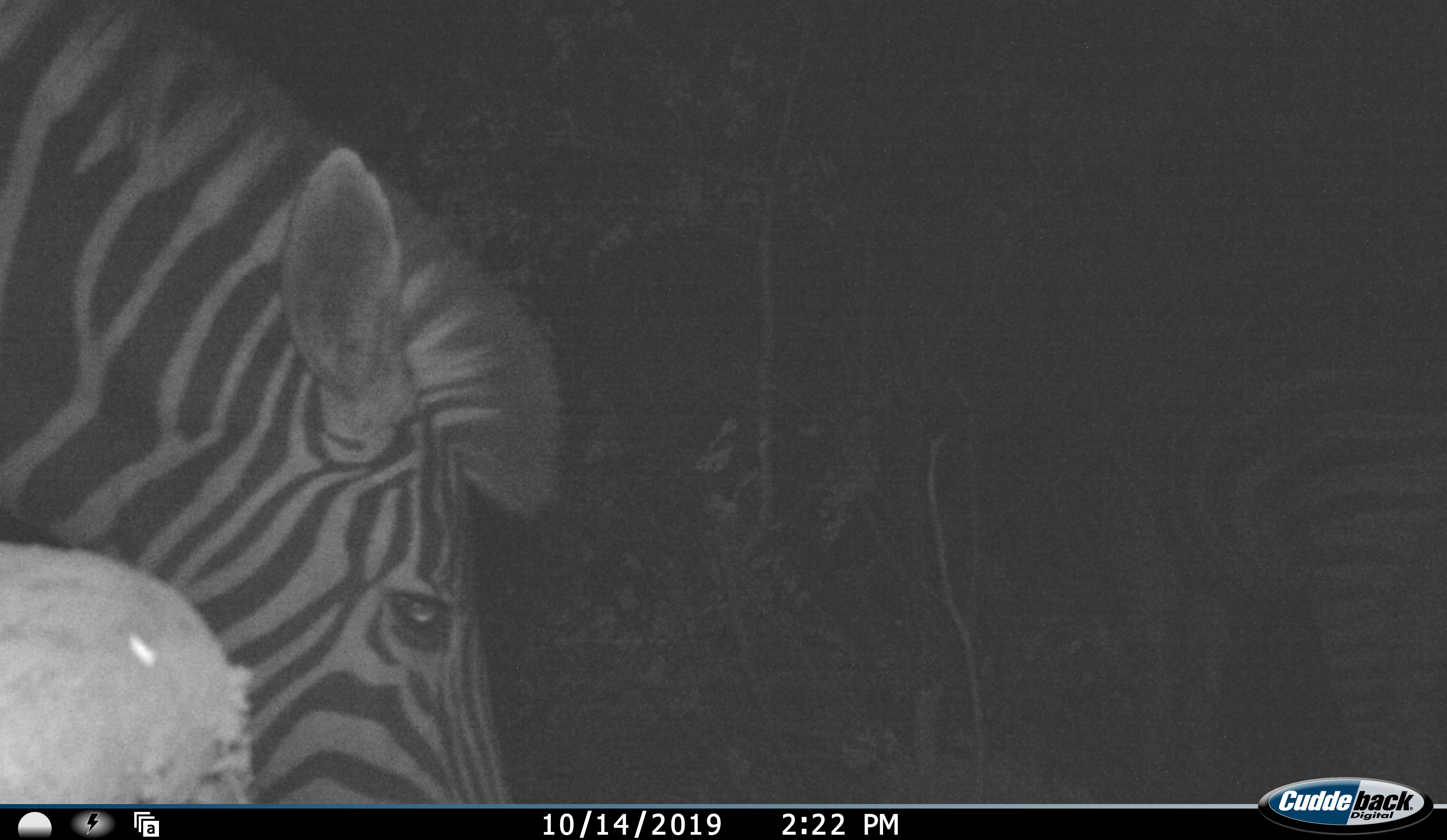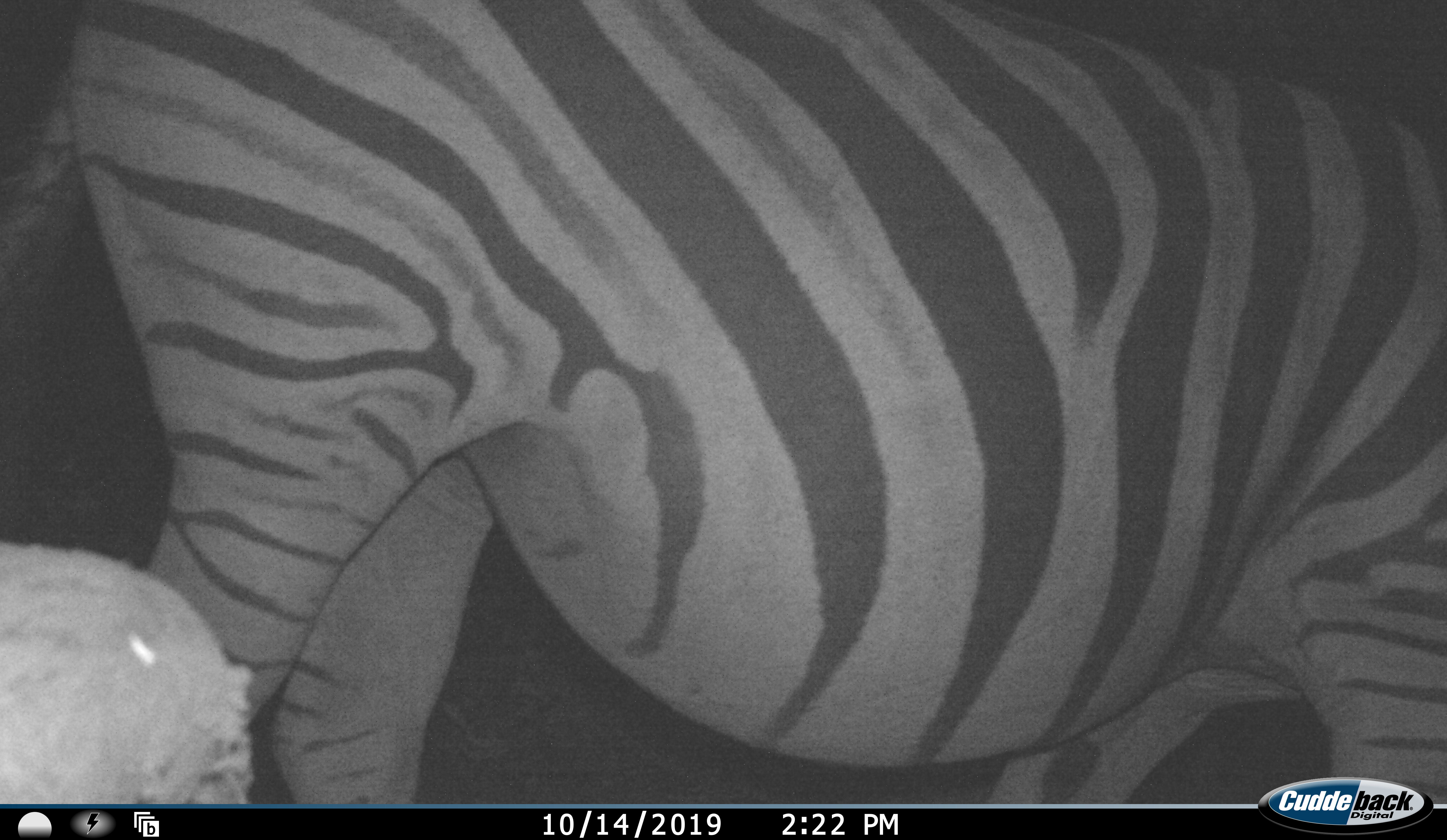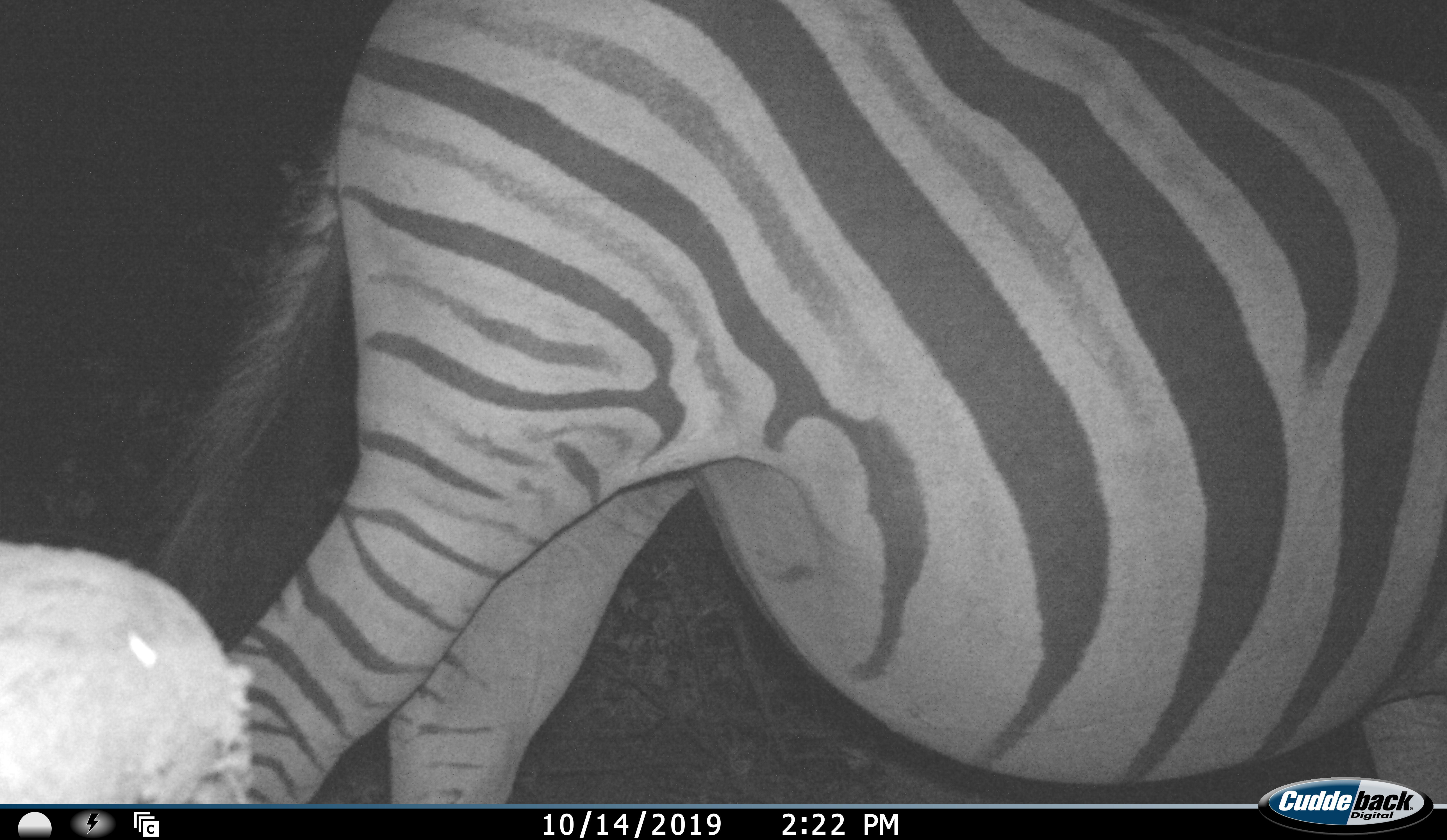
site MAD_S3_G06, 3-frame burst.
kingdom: Animalia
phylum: Chordata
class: Mammalia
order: Perissodactyla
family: Equidae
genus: Equus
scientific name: Equus quagga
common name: plains zebra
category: zebraplains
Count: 2.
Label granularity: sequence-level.